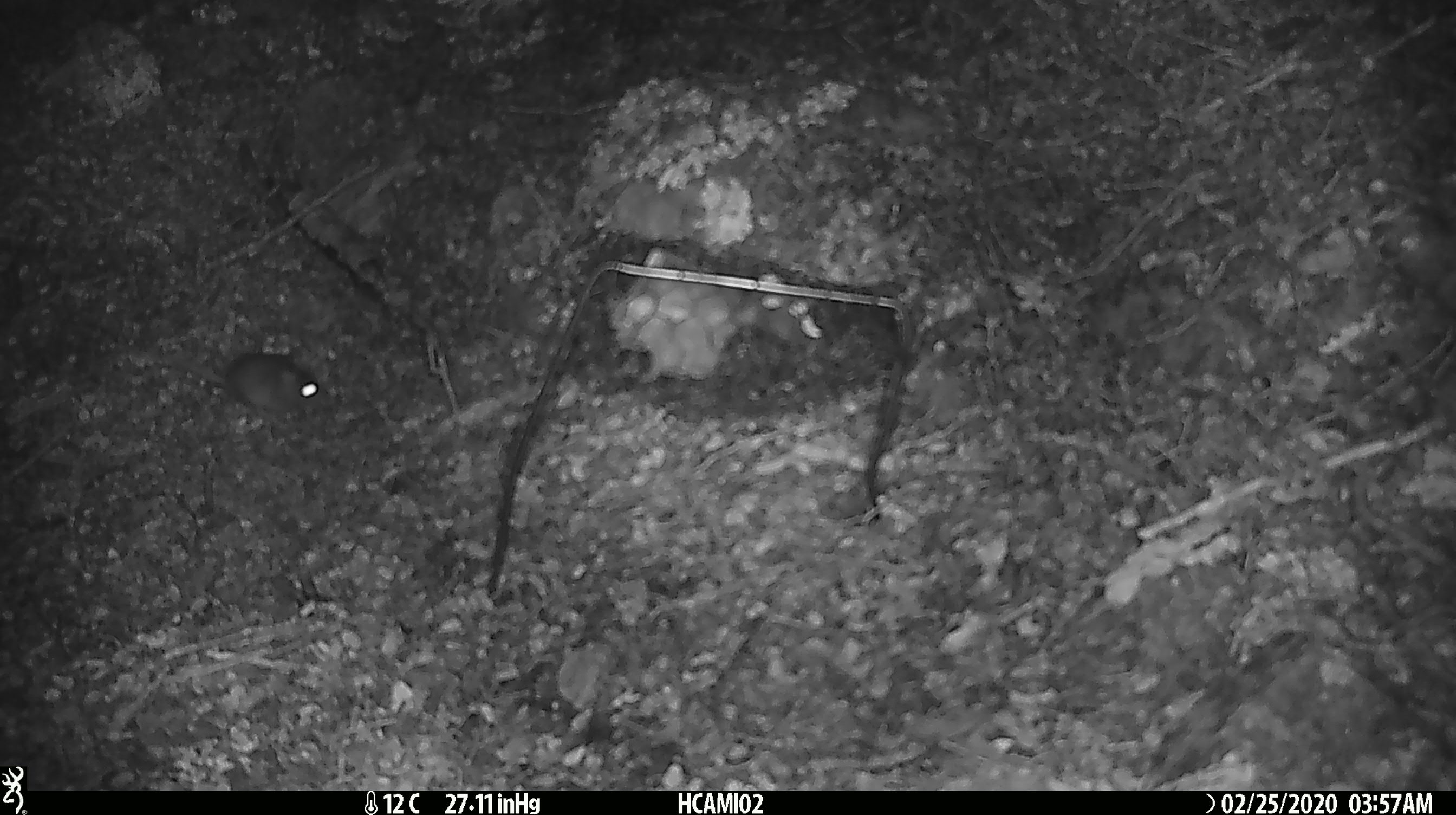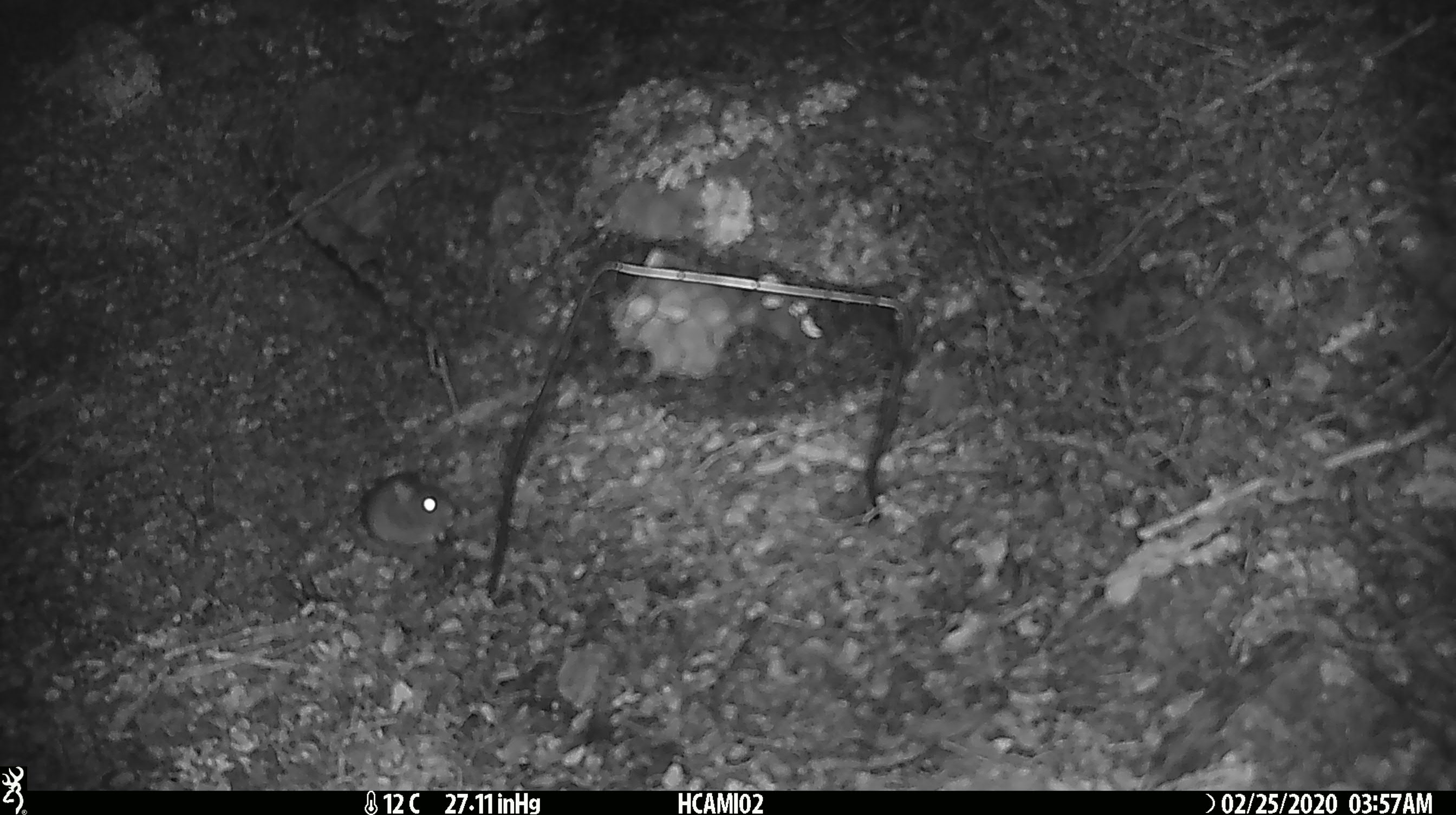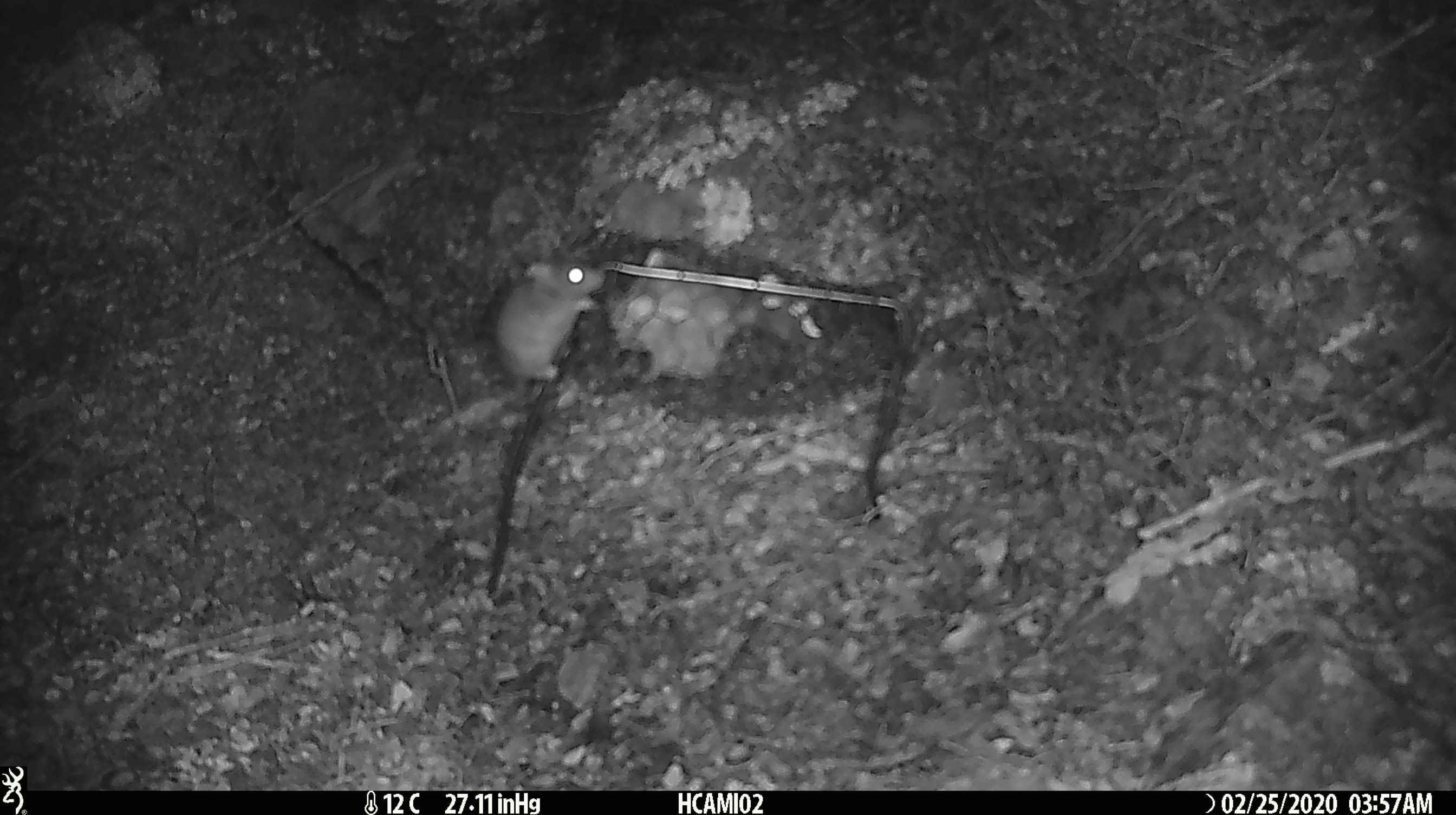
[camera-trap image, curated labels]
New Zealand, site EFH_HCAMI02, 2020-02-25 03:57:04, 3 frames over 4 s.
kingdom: Animalia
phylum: Chordata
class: Mammalia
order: Rodentia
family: Muridae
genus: Mus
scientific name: Mus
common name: mouse